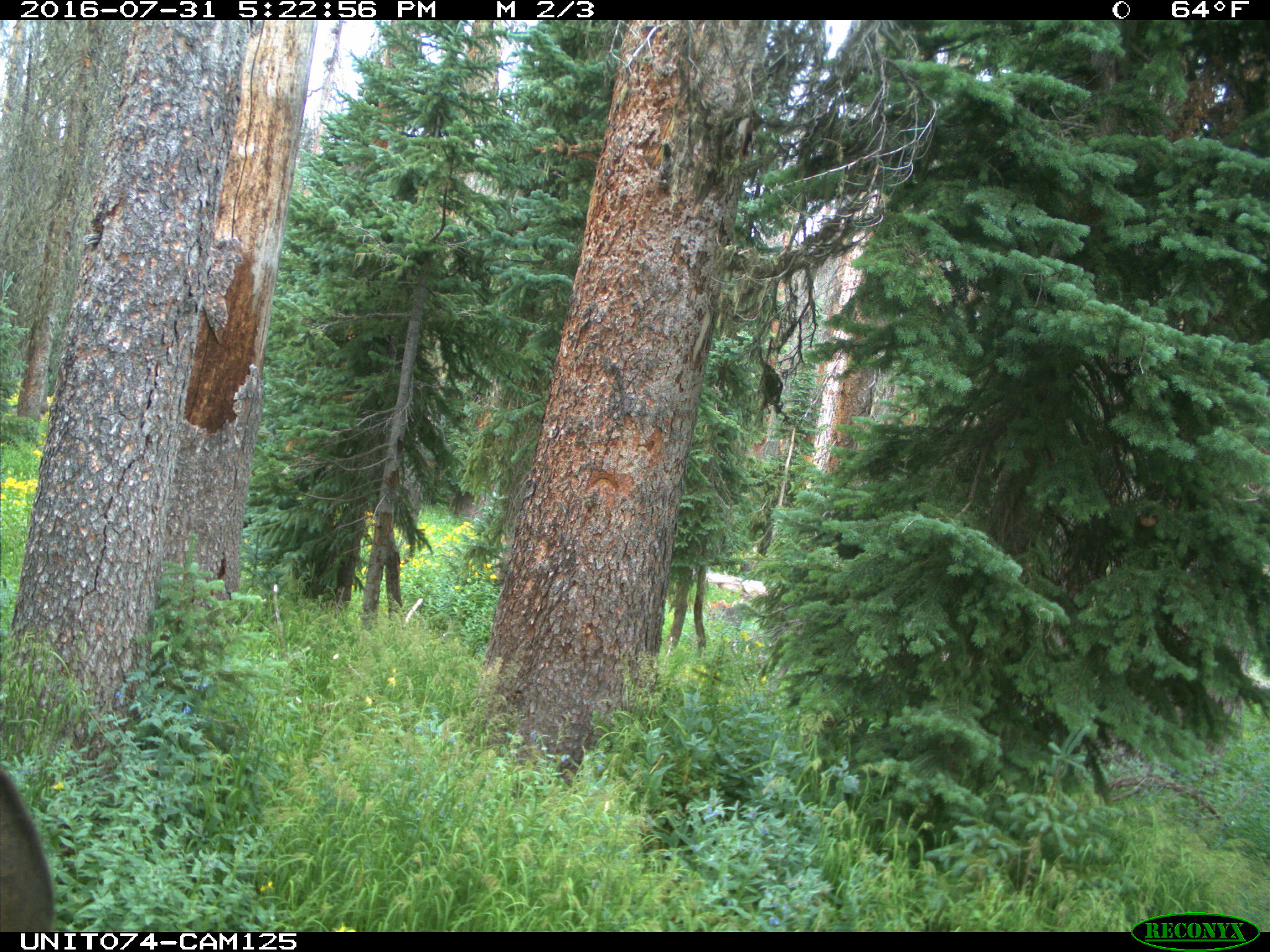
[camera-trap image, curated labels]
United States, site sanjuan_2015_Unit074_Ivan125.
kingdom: Animalia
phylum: Chordata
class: Mammalia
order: Artiodactyla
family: Cervidae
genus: Cervus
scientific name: Cervus elaphus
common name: red deer